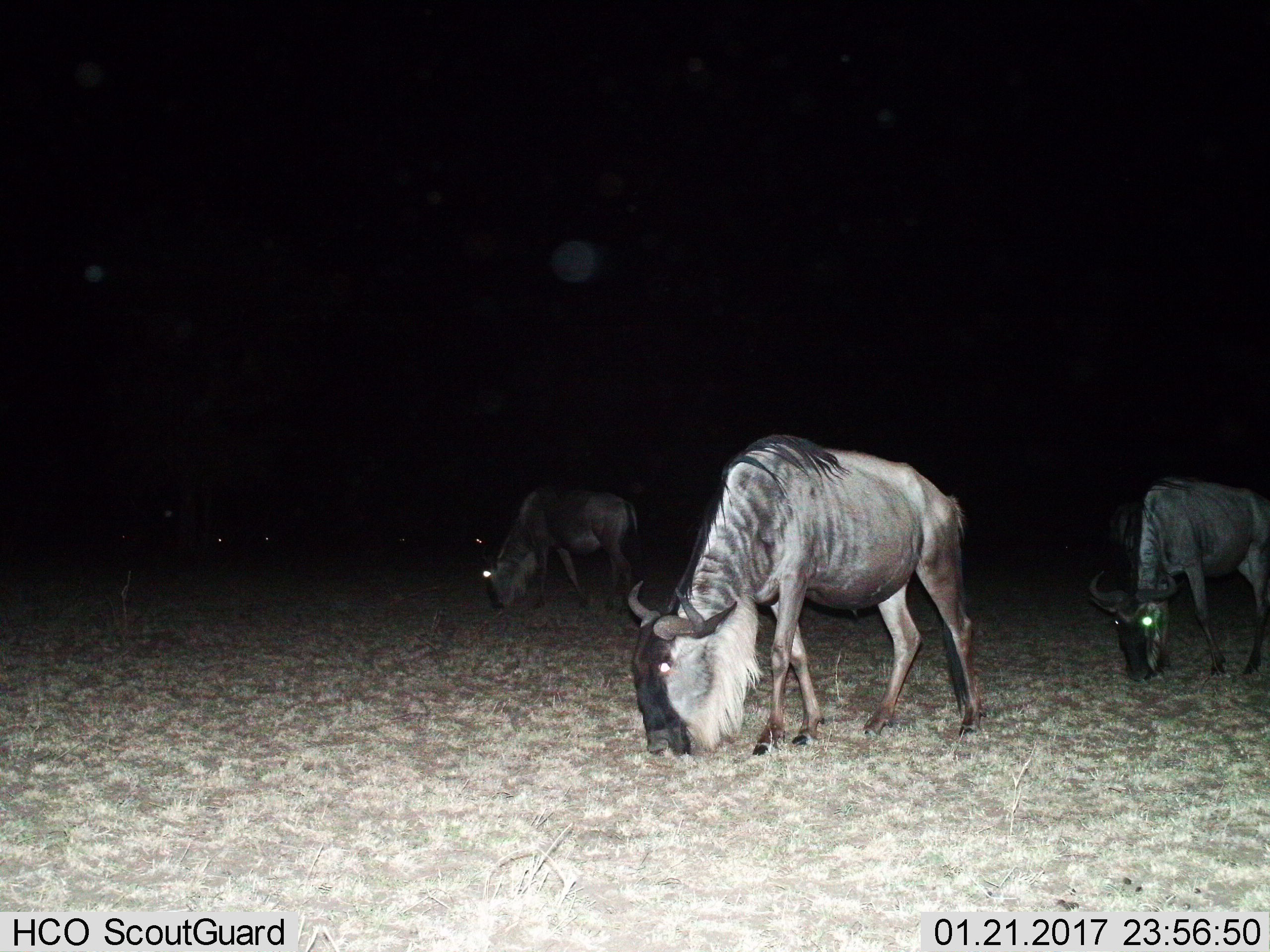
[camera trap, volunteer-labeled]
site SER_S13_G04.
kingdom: Animalia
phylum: Chordata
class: Mammalia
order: Artiodactyla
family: Bovidae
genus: Connochaetes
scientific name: Connochaetes taurinus taurinus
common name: blue wildebeest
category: wildebeestblue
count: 3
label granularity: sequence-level